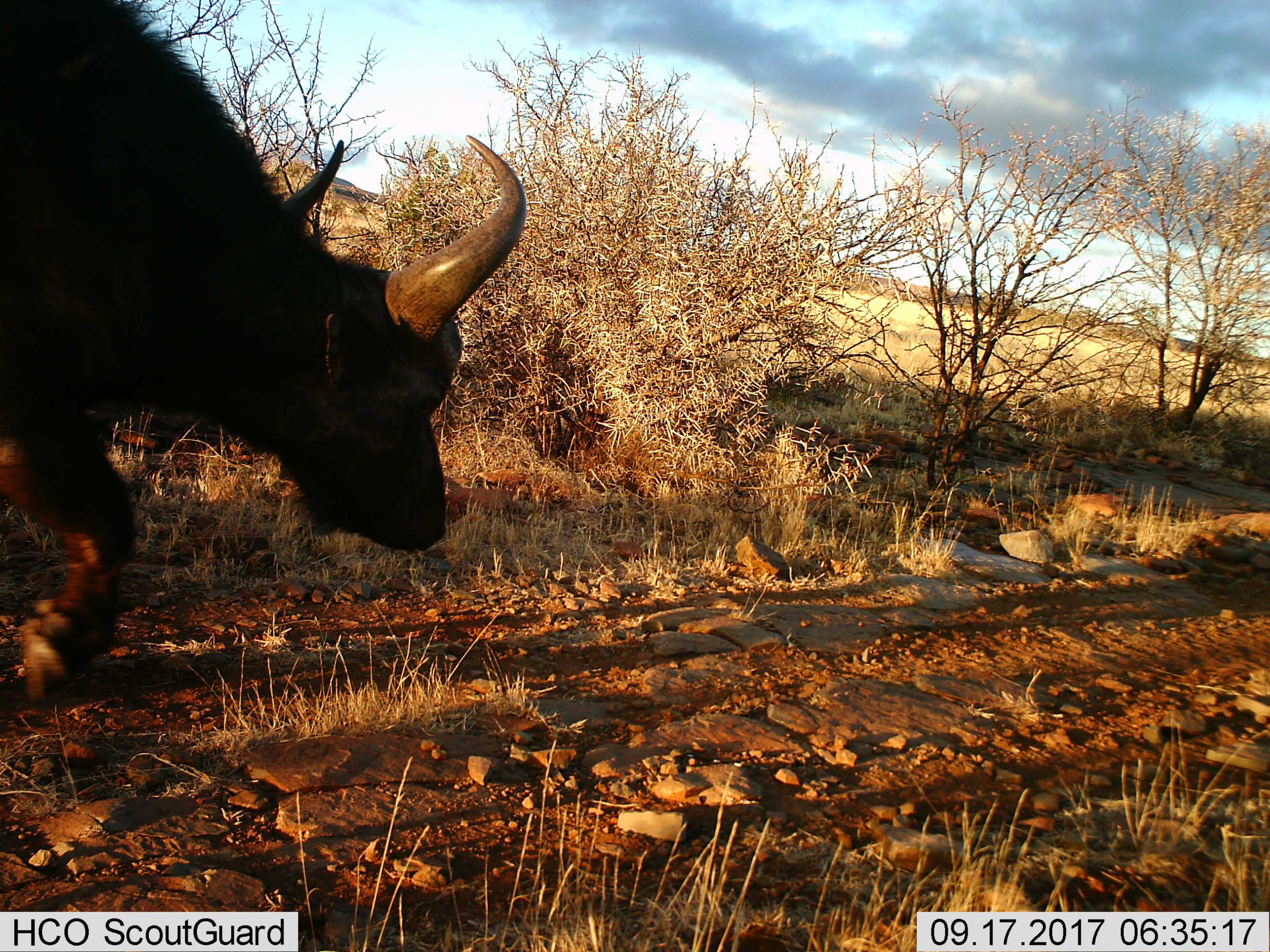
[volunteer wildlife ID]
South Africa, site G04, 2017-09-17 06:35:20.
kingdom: Animalia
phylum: Chordata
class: Mammalia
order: Artiodactyla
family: Bovidae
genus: Syncerus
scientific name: Syncerus caffer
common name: cape buffalo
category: buffalo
Buffalo (cape buffalo) (Syncerus caffer), count 1. Behavior (volunteer vote fractions): standing 0%, resting 0%, moving 100%, interacting 0%. Young present (vote fraction): 11%. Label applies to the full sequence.